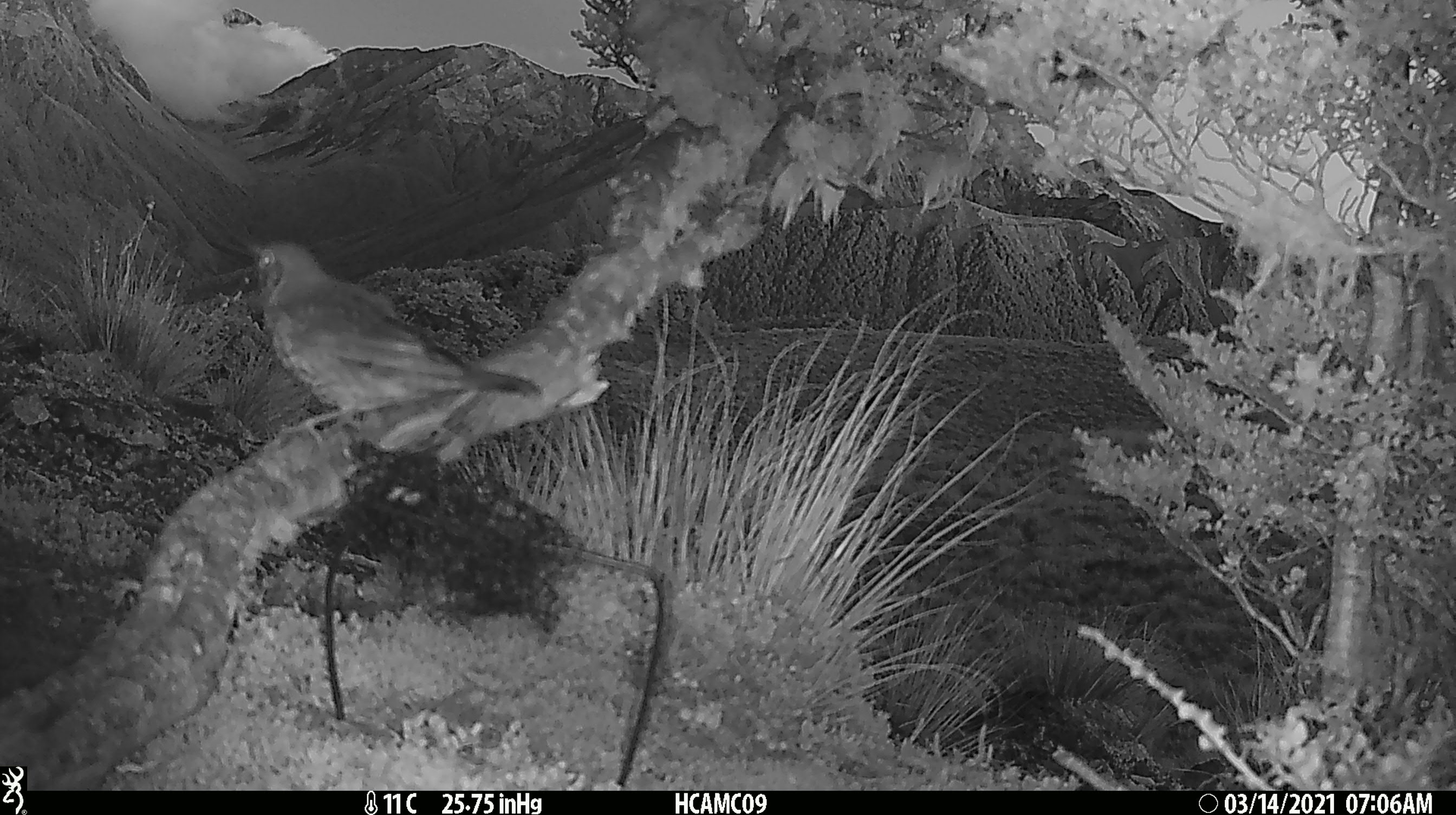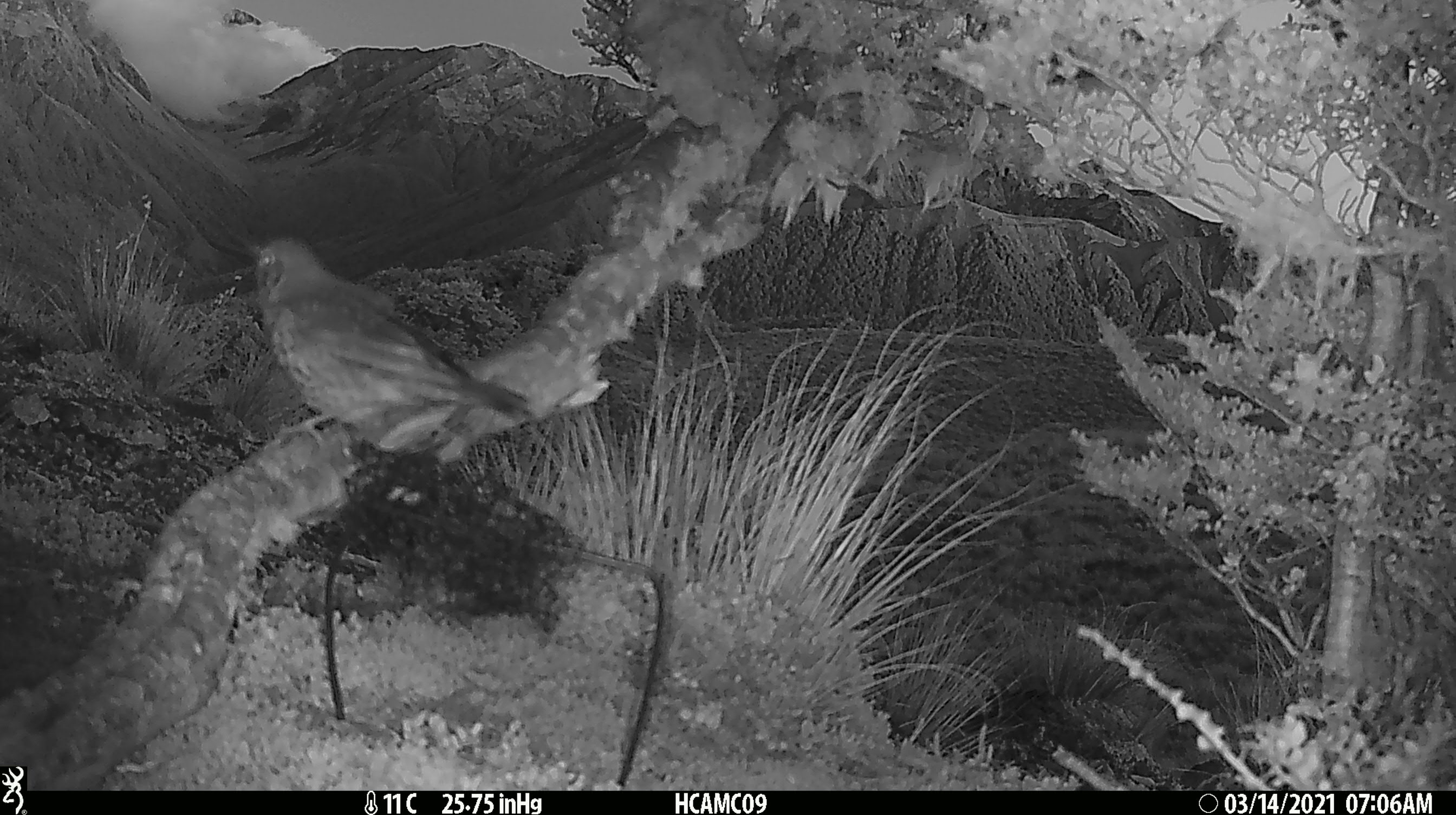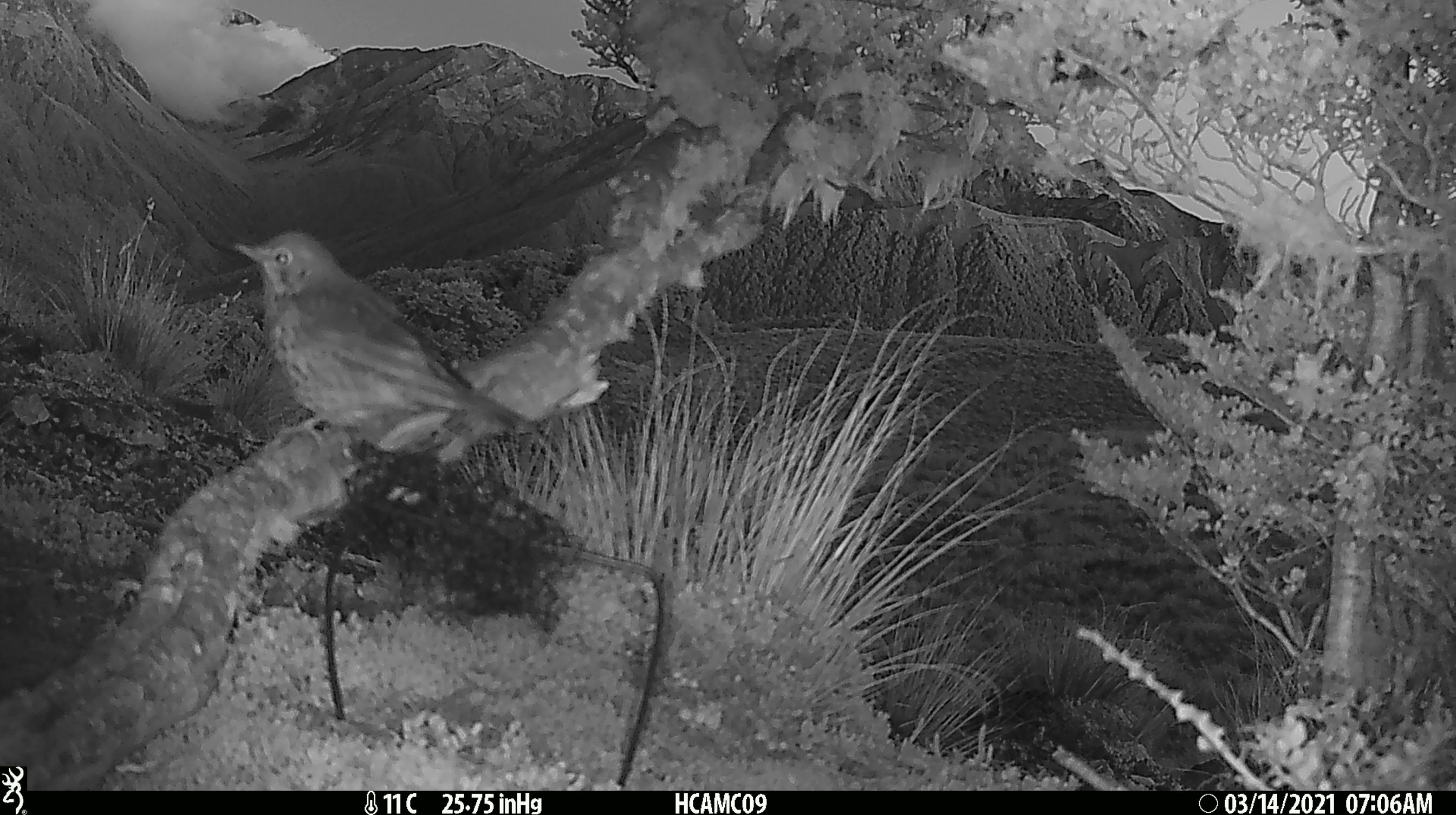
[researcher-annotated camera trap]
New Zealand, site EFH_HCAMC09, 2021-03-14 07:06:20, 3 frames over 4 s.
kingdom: Animalia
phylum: Chordata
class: Aves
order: Passeriformes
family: Turdidae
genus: Turdus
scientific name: Turdus philomelos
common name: song thrush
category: thrush